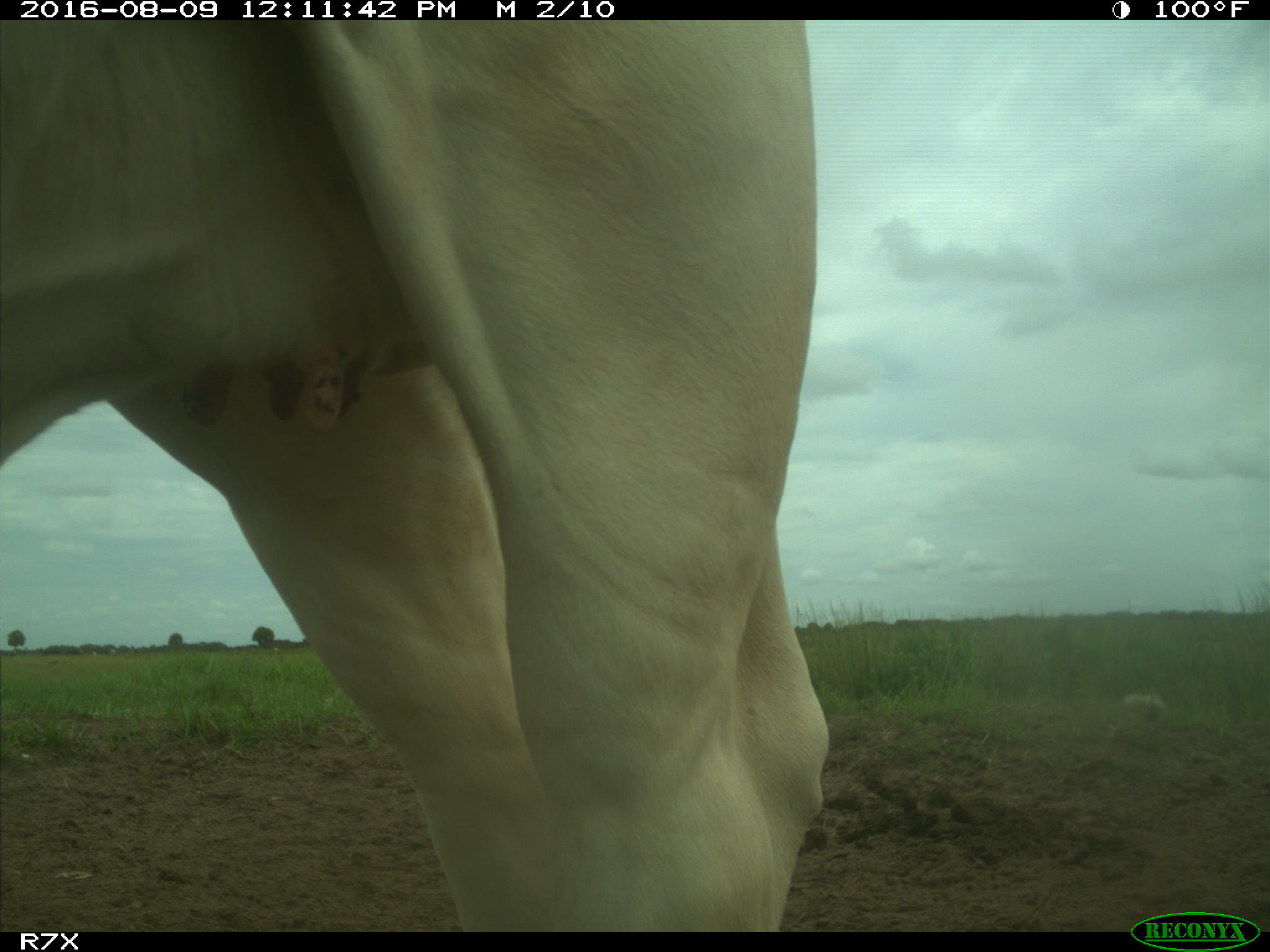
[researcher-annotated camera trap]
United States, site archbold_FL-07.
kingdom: Animalia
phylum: Chordata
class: Mammalia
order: Artiodactyla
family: Bovidae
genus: Bos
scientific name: Bos taurus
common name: domestic cow